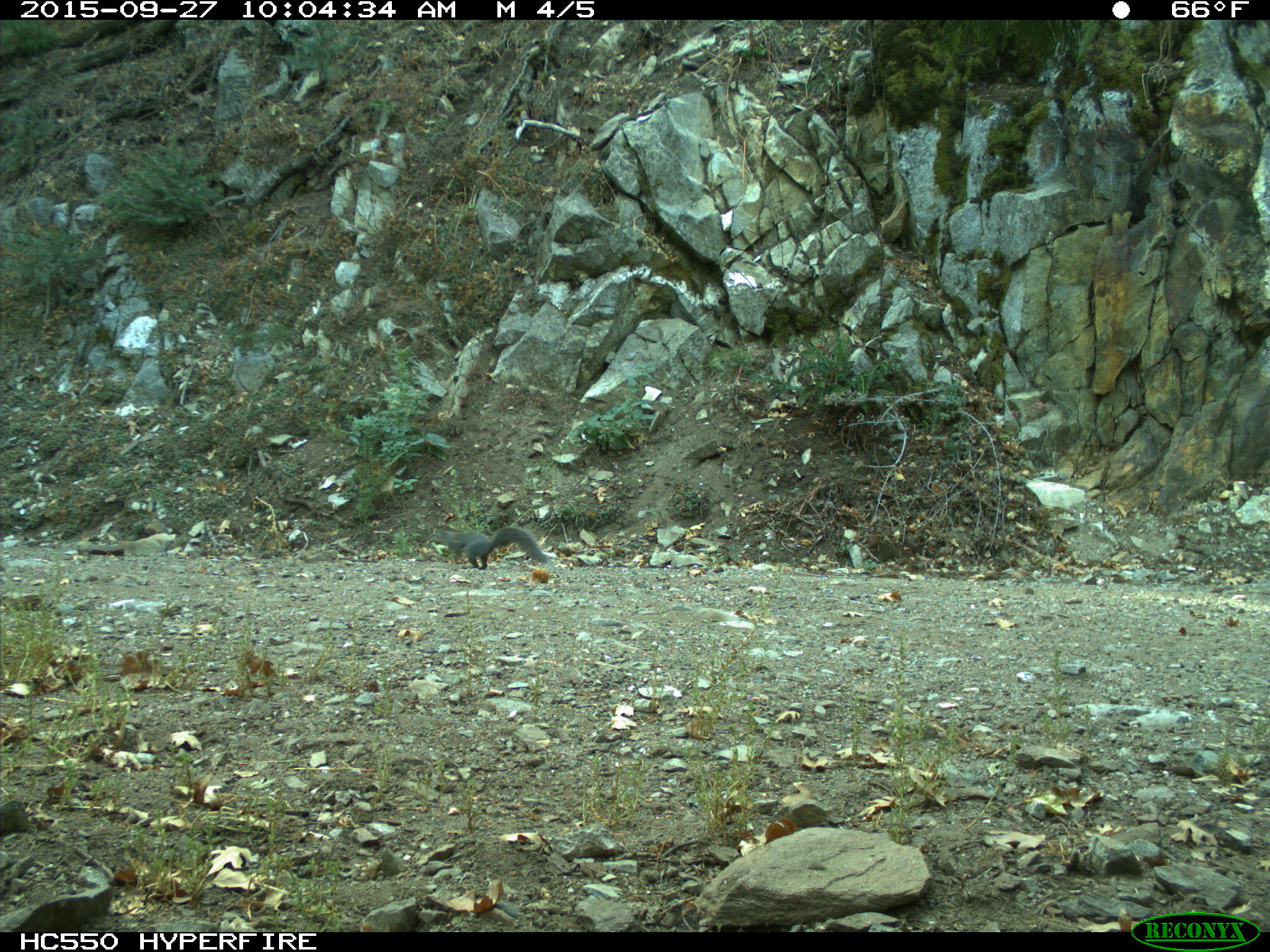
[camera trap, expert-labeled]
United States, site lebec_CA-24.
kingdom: Animalia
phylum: Chordata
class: Mammalia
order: Rodentia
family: Sciuridae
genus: Sciurus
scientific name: Sciurus carolinensis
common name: eastern gray squirrel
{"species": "Sciurus carolinensis (eastern gray squirrel)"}